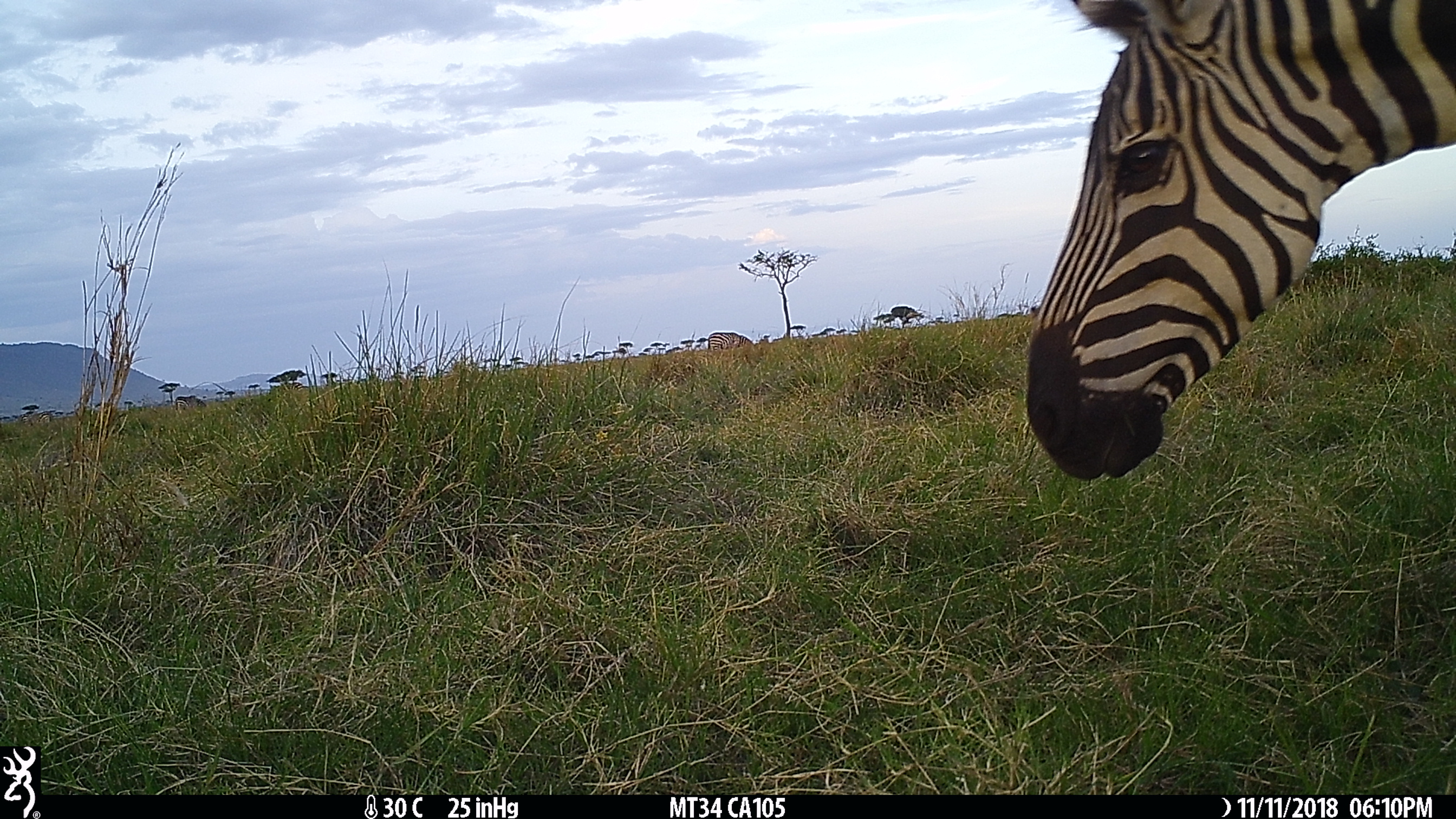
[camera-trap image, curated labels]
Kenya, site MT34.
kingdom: Animalia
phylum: Chordata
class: Mammalia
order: Perissodactyla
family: Equidae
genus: Equus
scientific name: Equus quagga burchellii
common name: burchell's zebra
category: zebra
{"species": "zebra (burchell's zebra) (Equus quagga burchellii)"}